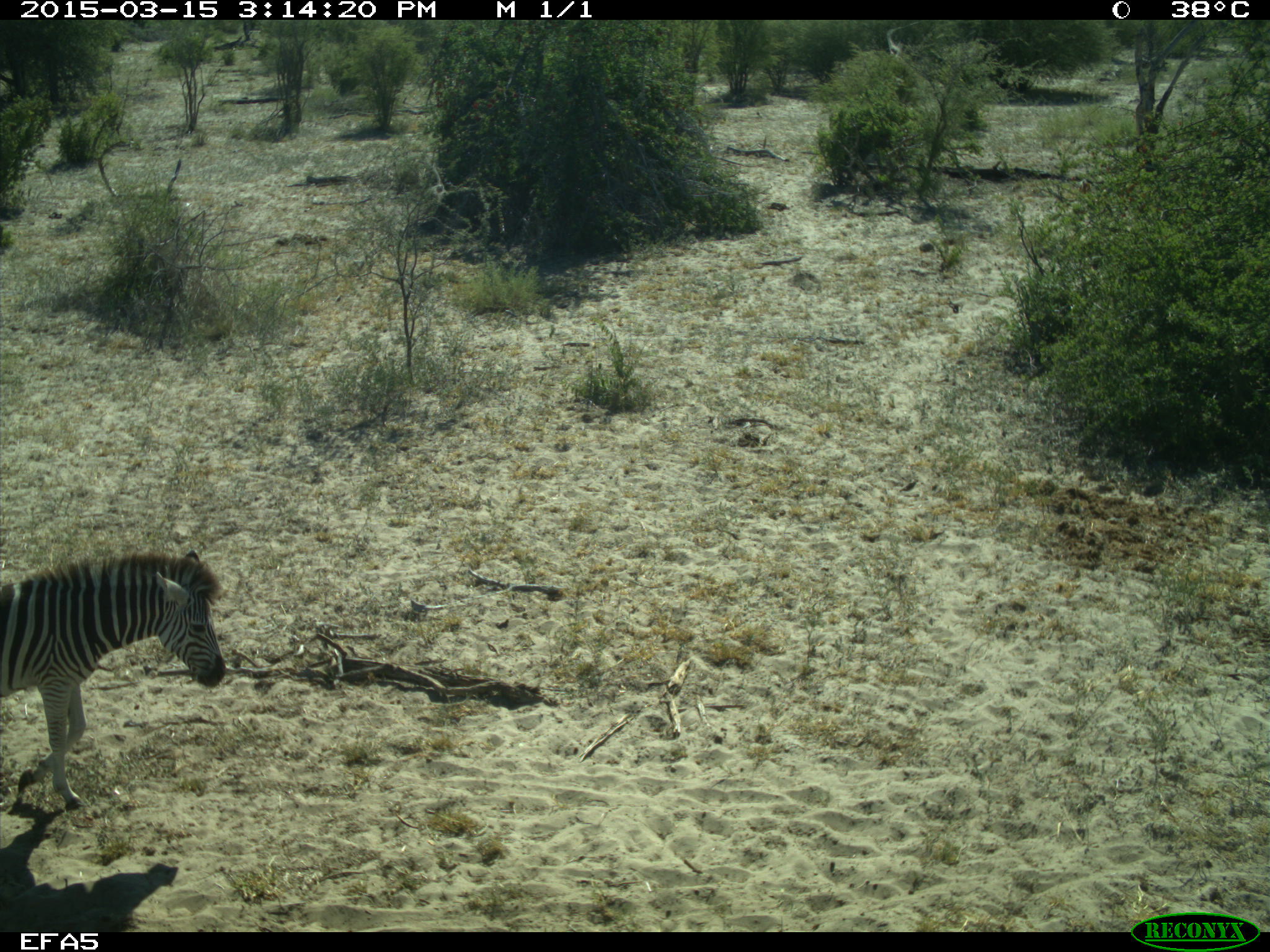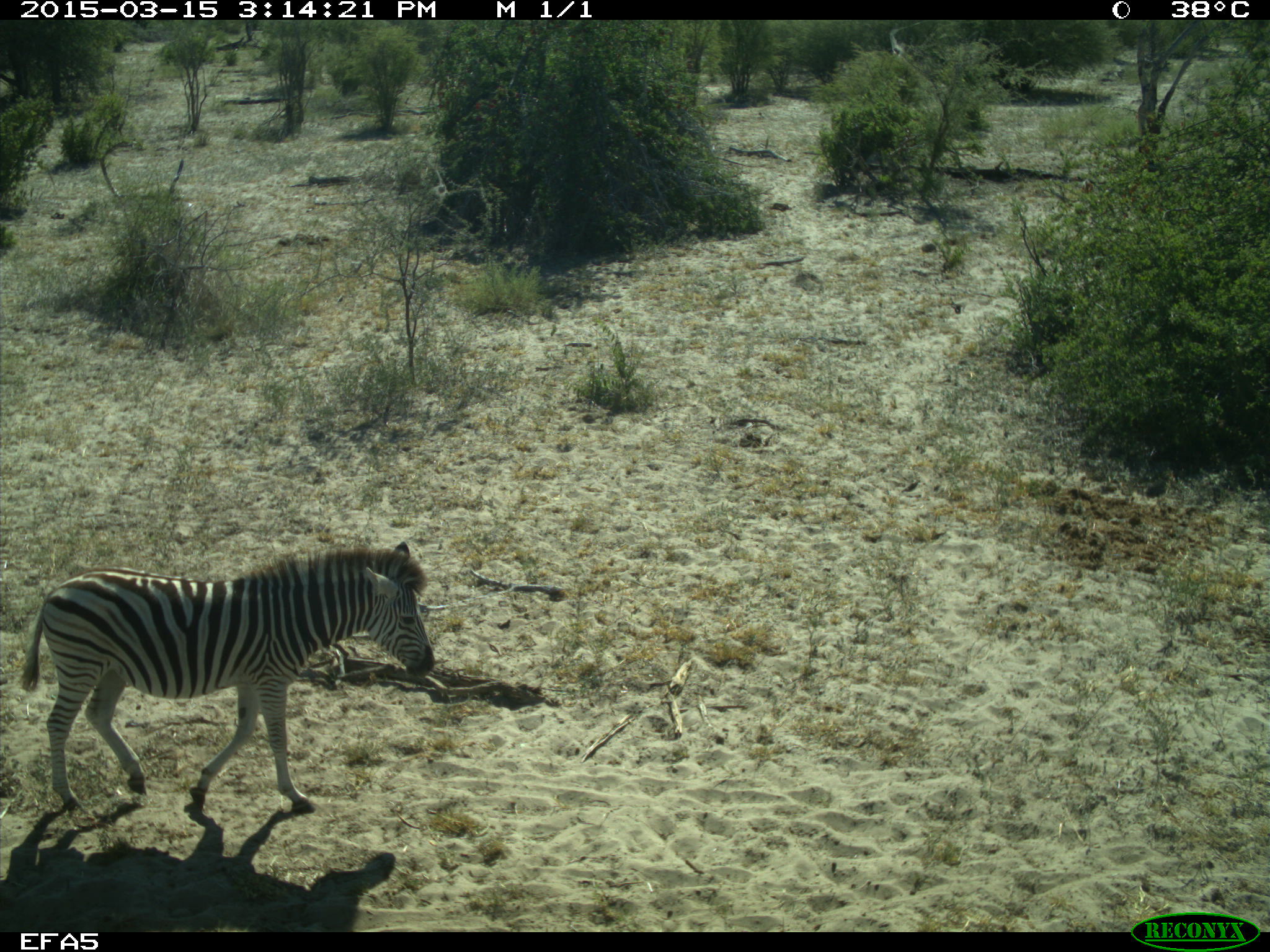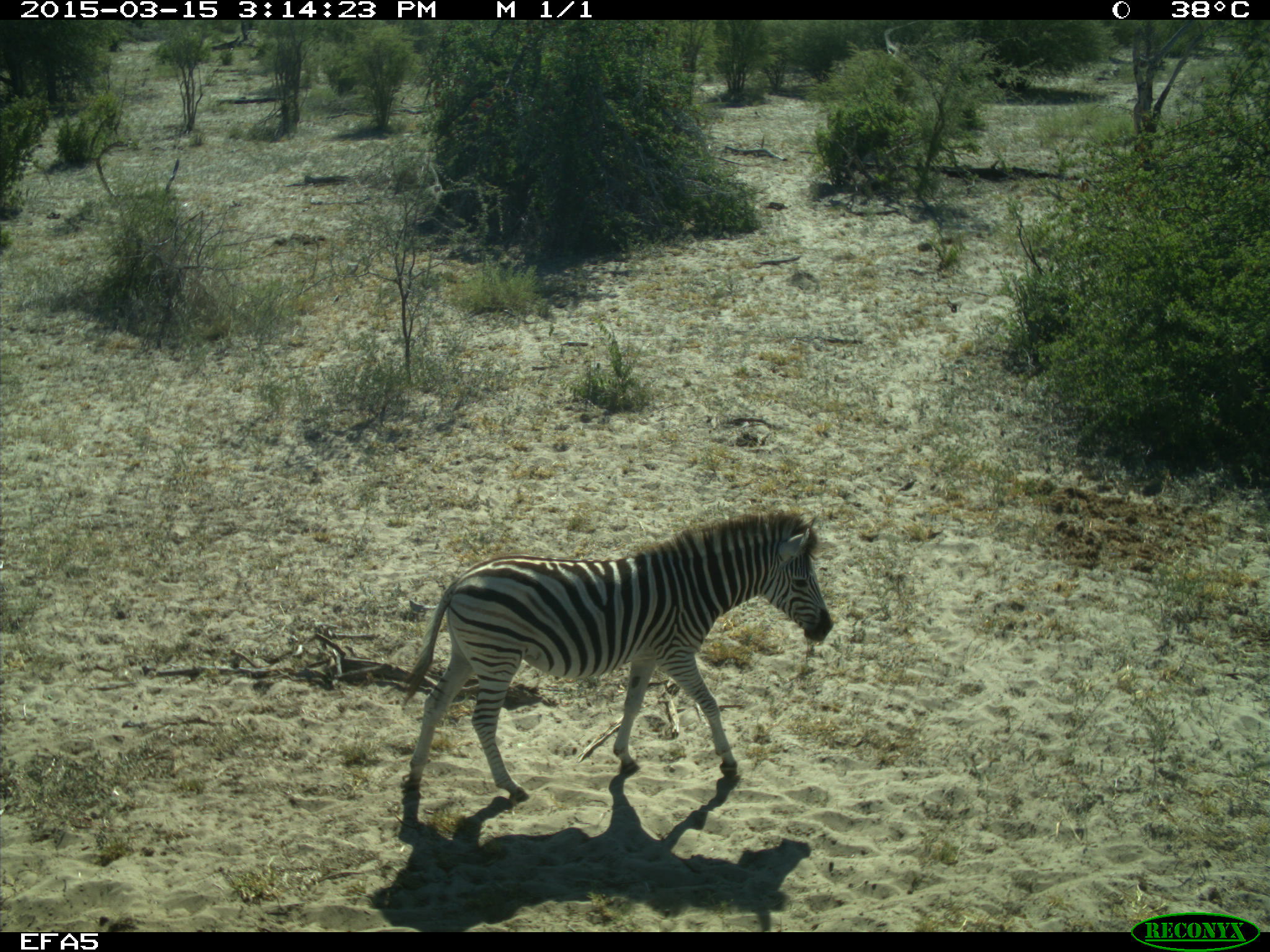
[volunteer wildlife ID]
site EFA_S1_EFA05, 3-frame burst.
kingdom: Animalia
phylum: Chordata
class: Mammalia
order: Perissodactyla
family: Equidae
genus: Equus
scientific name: Equus quagga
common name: plains zebra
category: zebraplains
Zebraplains (plains zebra) (Equus quagga), count 1. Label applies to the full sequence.